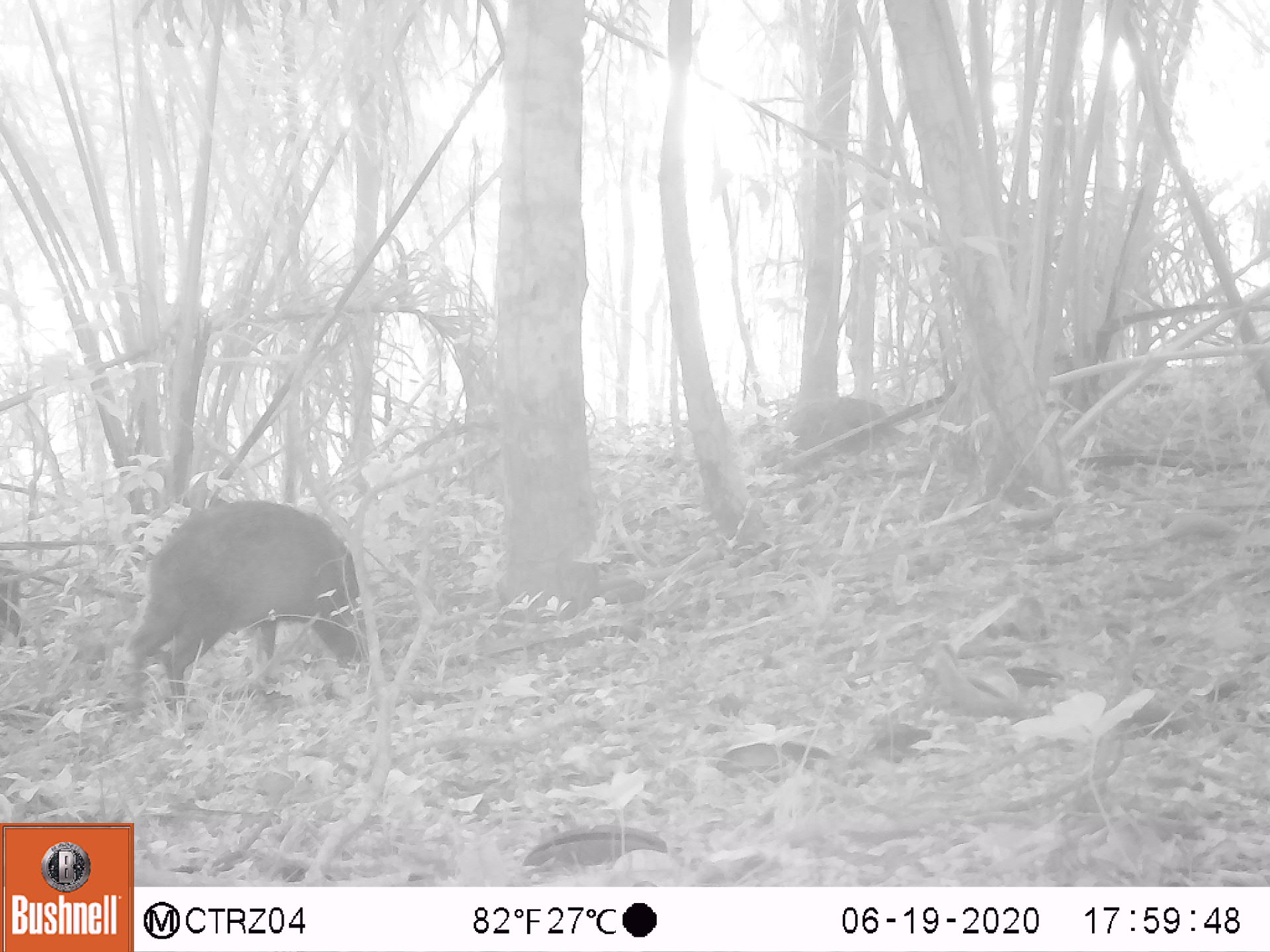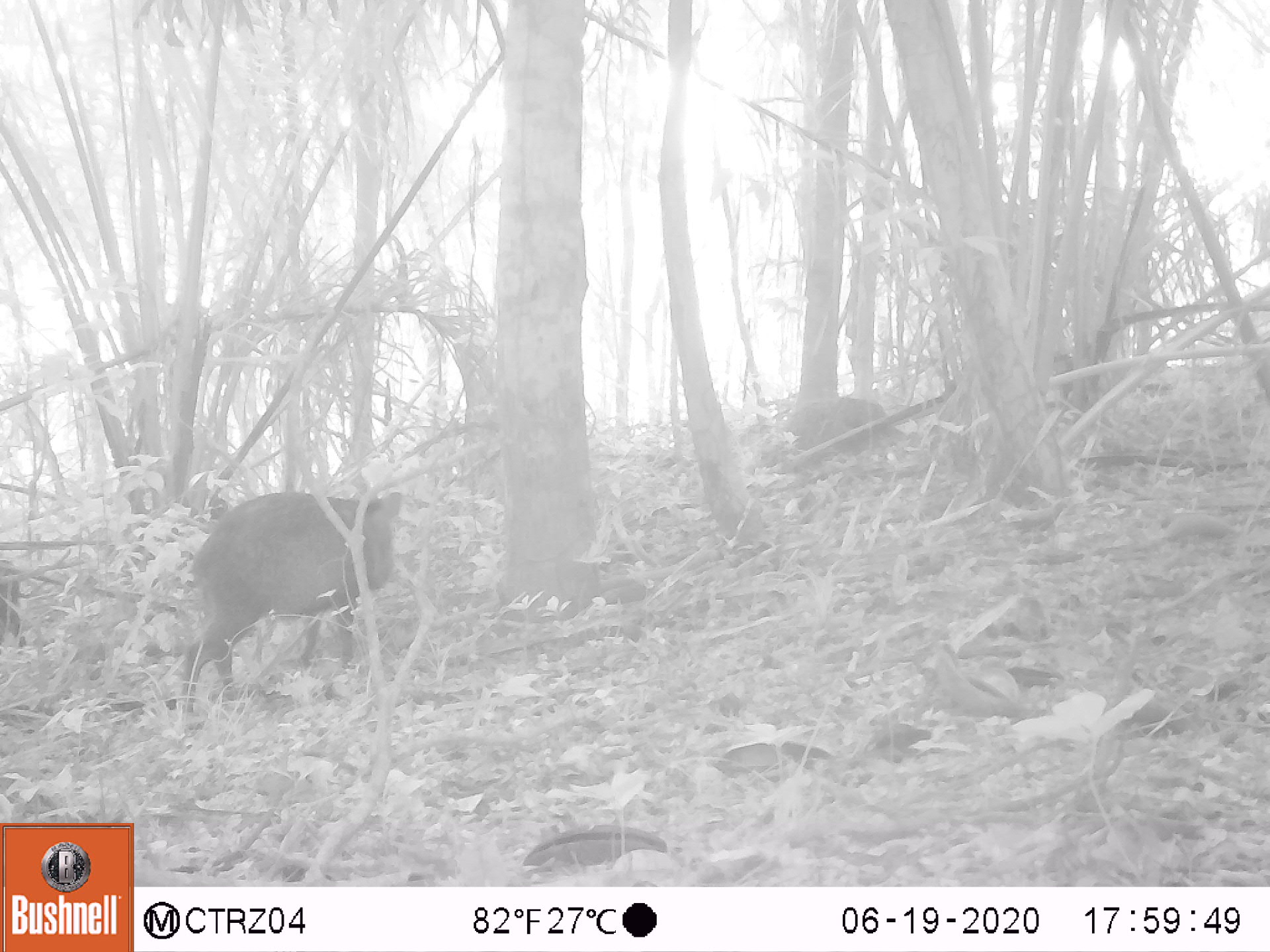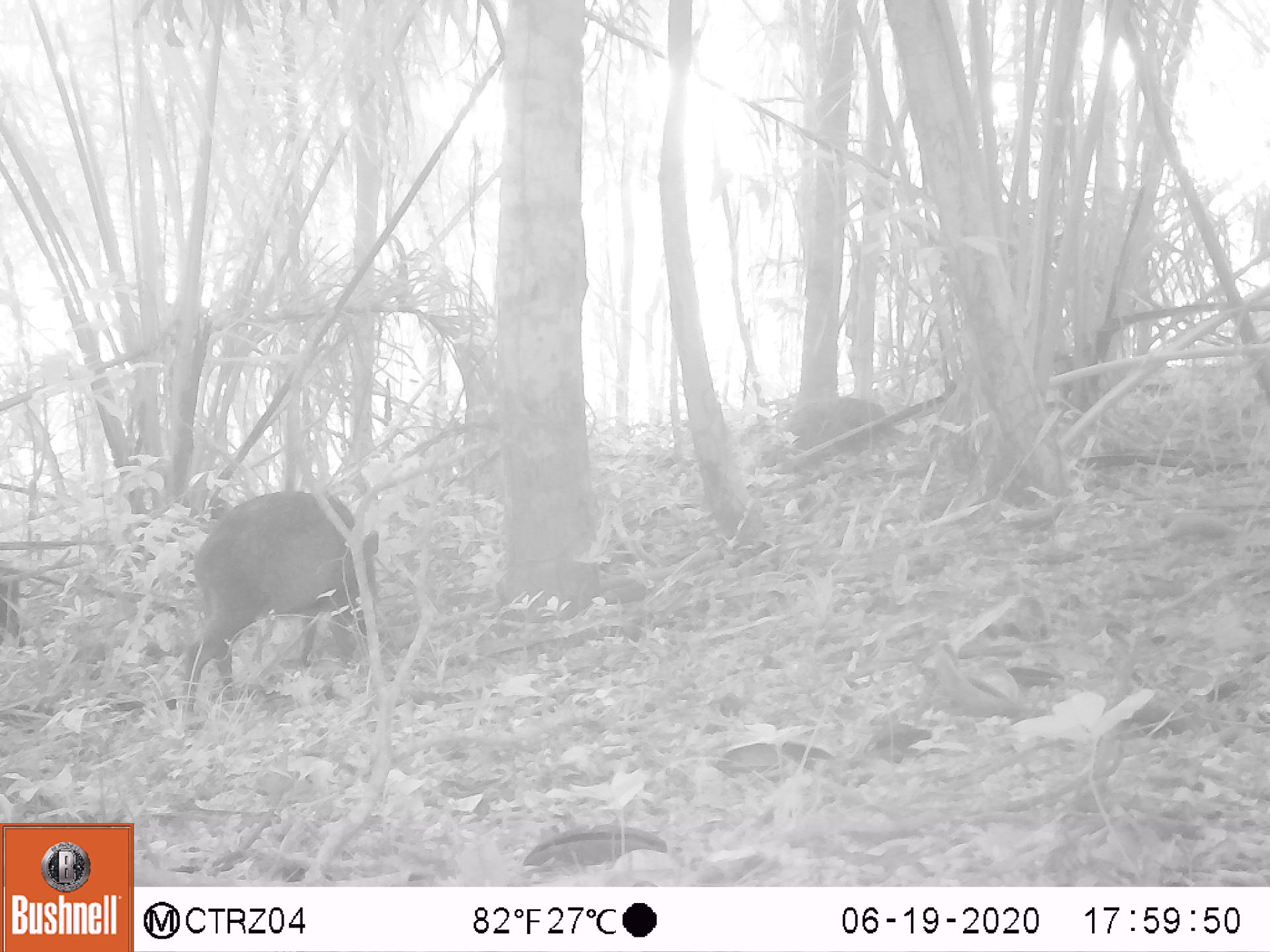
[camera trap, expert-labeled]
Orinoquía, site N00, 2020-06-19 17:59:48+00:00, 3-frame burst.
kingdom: Animalia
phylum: Chordata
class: Mammalia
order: Artiodactyla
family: Tayassuidae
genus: Pecari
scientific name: Pecari tajacu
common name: collared peccary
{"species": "collared peccary (Pecari tajacu)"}